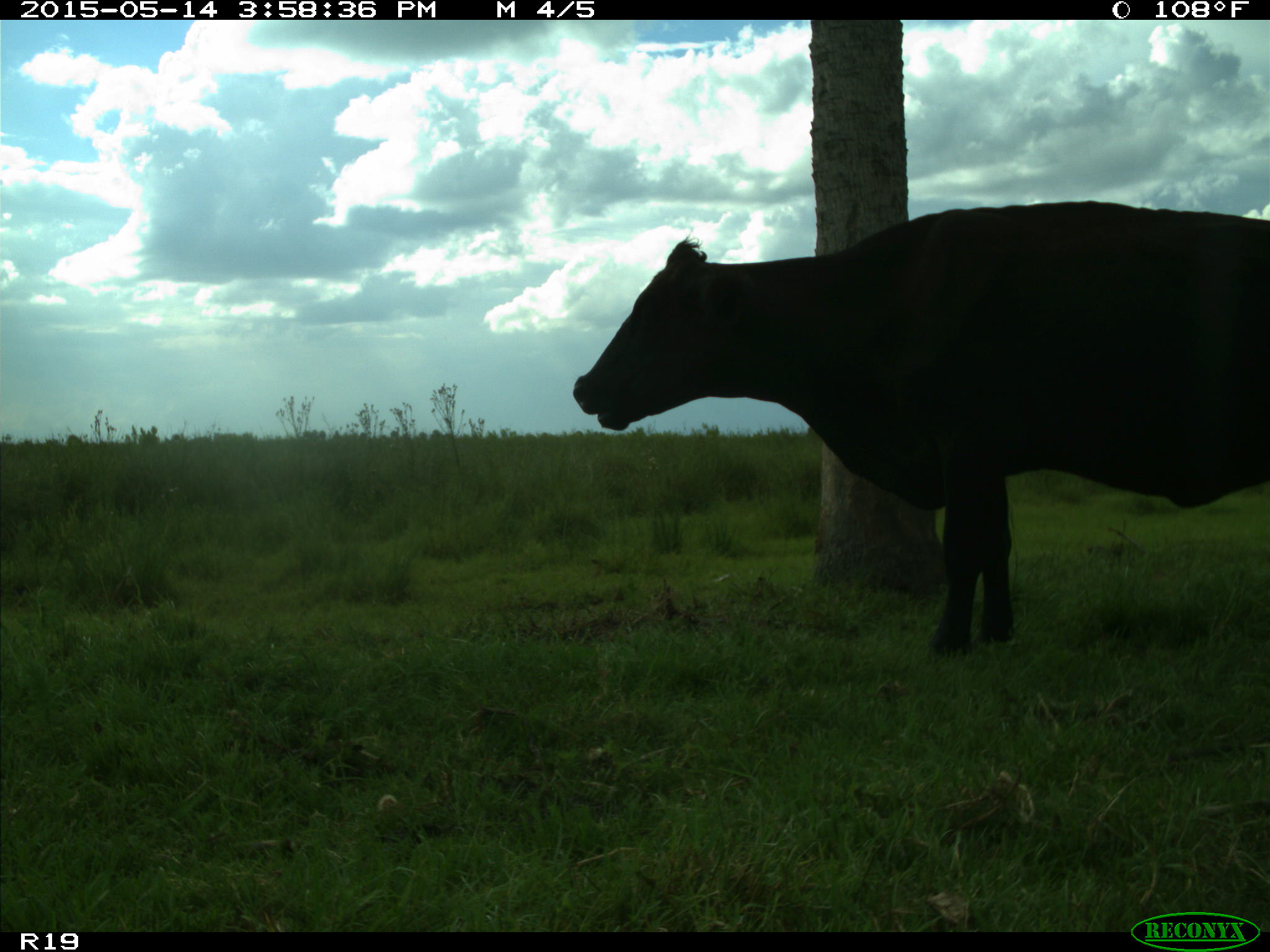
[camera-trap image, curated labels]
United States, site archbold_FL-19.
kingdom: Animalia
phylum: Chordata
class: Mammalia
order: Artiodactyla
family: Bovidae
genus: Bos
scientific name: Bos taurus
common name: domestic cow